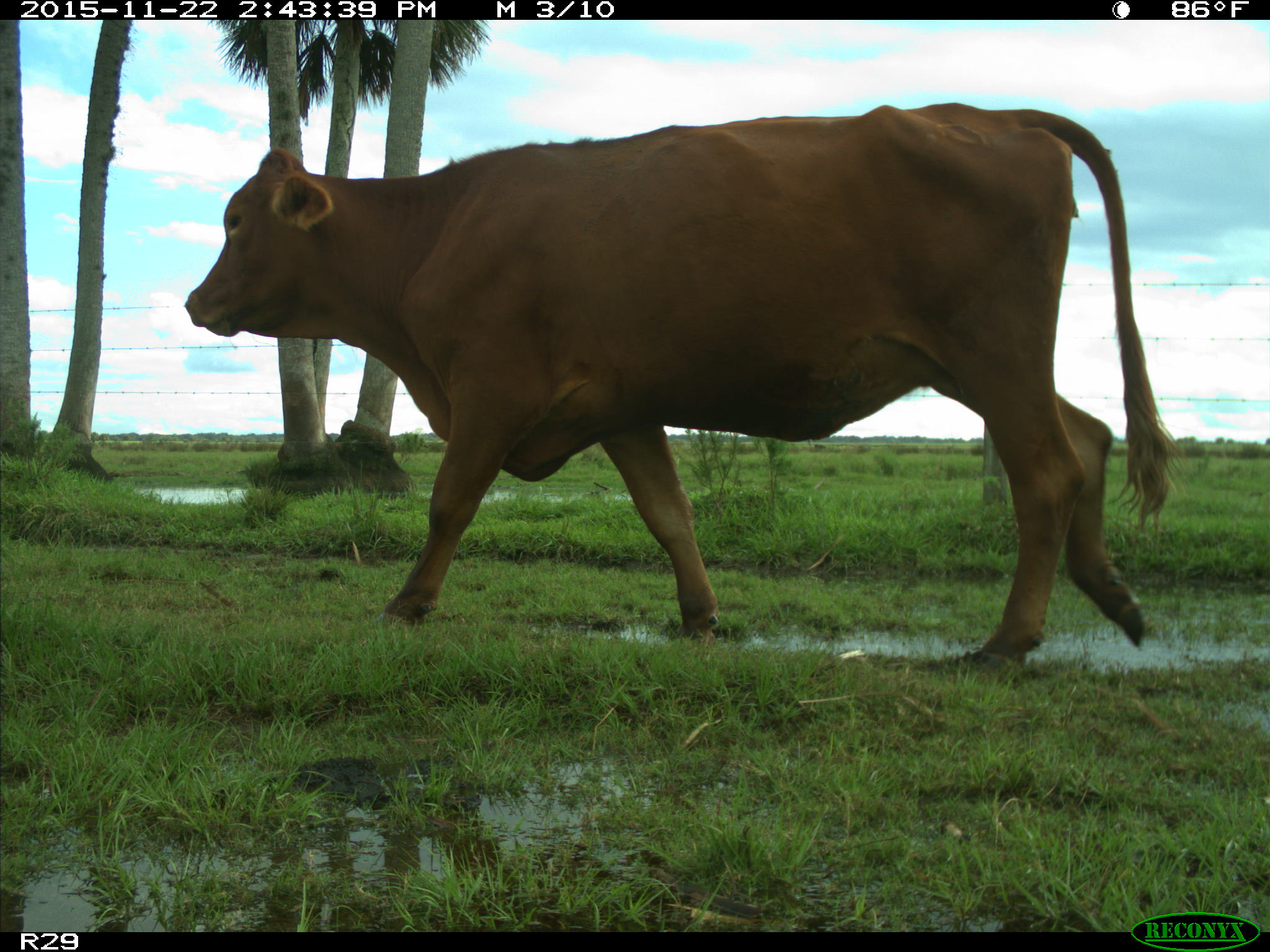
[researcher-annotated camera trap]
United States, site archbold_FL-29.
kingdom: Animalia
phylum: Chordata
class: Mammalia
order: Artiodactyla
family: Bovidae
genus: Bos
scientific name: Bos taurus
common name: domestic cow